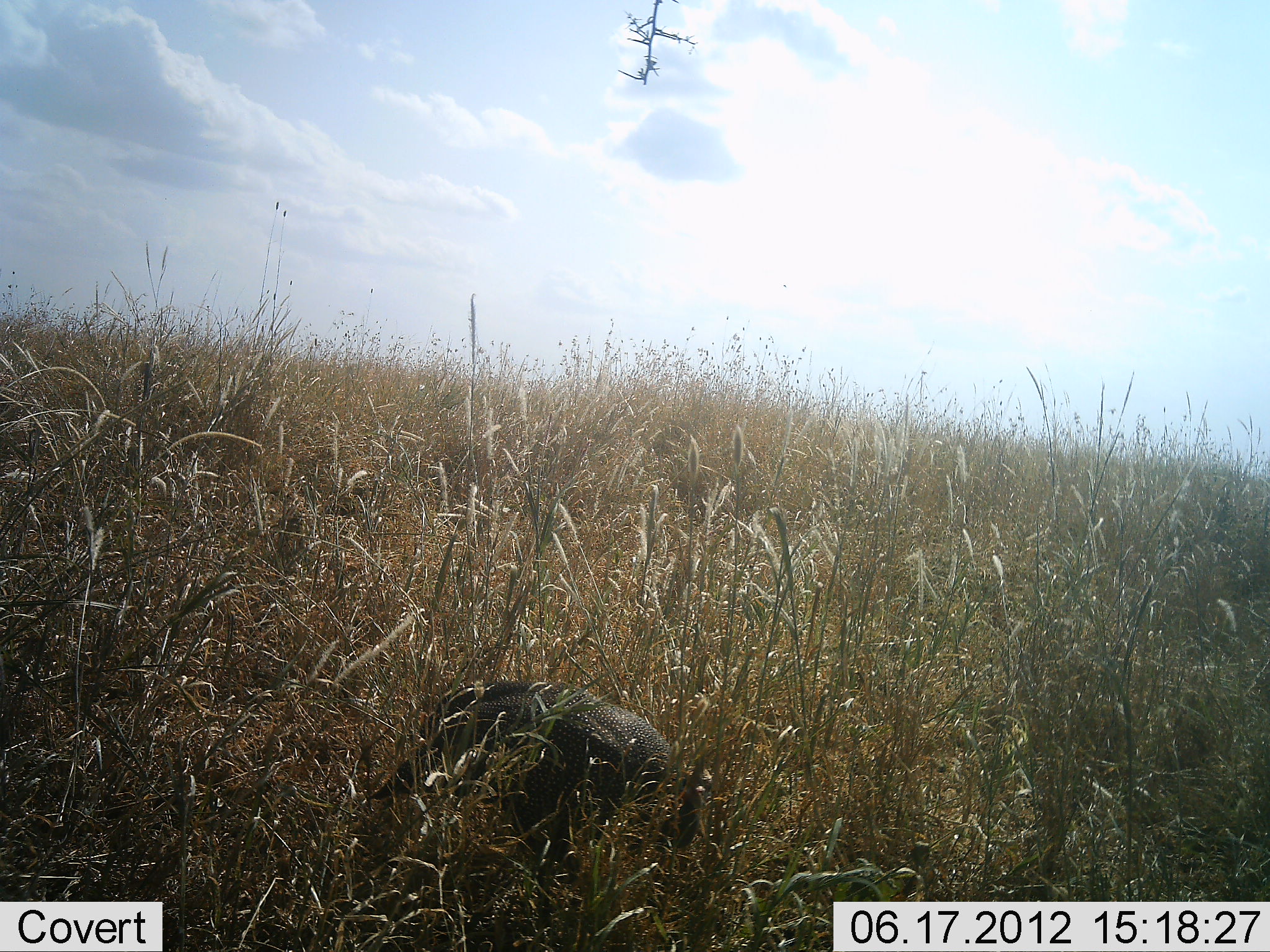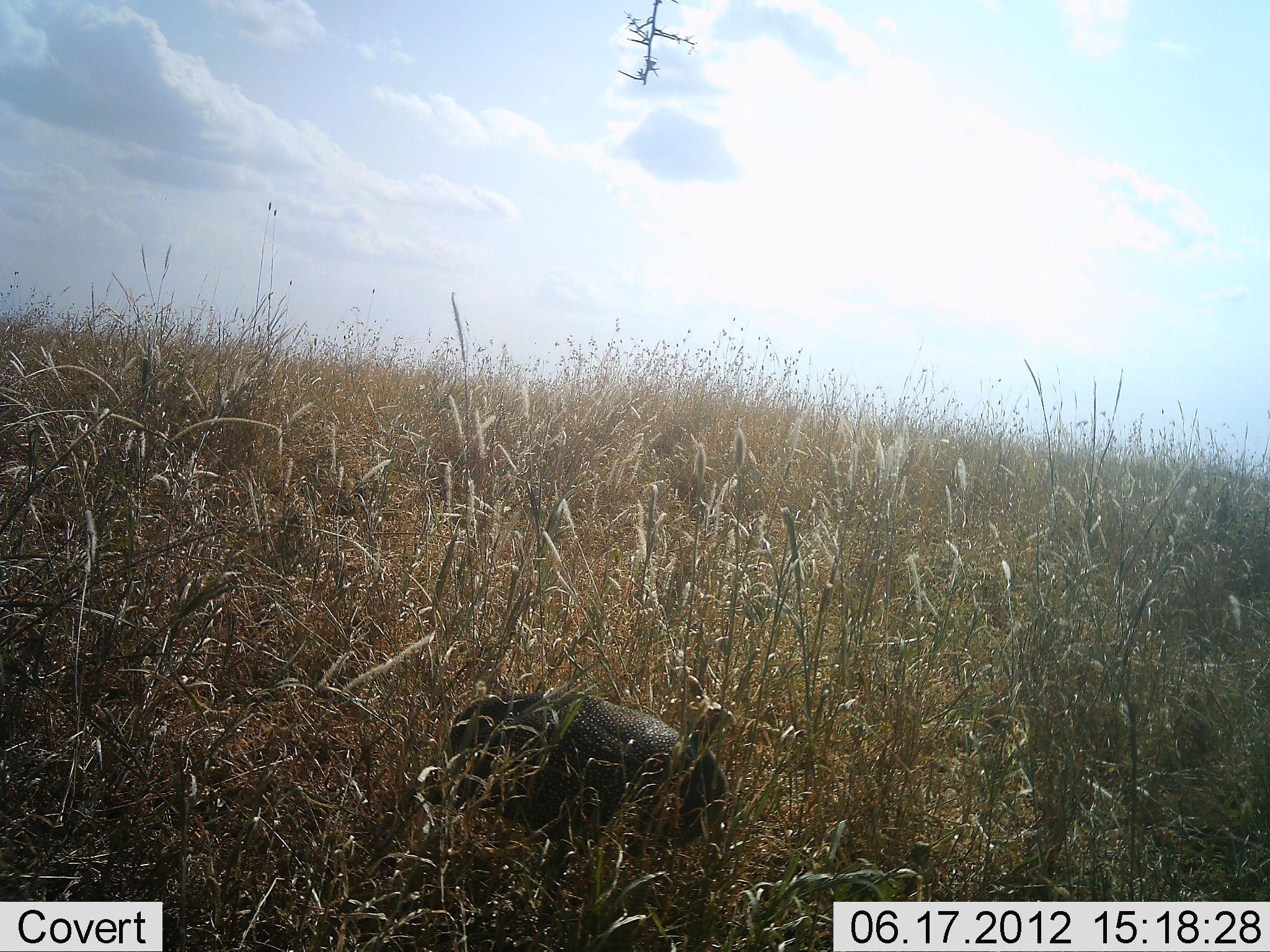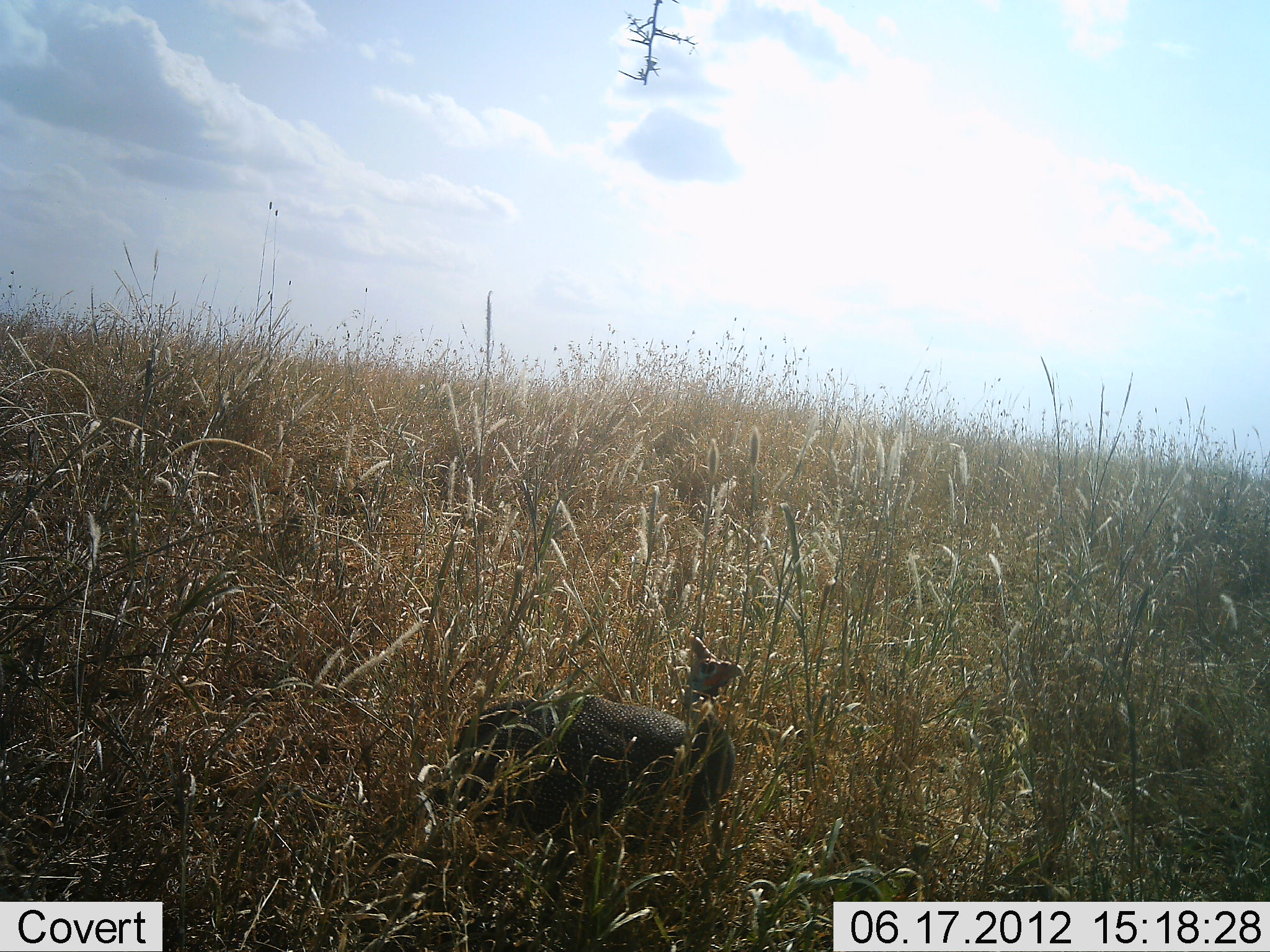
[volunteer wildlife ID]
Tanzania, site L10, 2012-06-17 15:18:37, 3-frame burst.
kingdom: Animalia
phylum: Chordata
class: Aves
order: Galliformes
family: Numididae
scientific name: Numididae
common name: guinea fowl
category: guineafowl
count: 1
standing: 60%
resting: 0%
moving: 30%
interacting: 0%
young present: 0%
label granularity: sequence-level